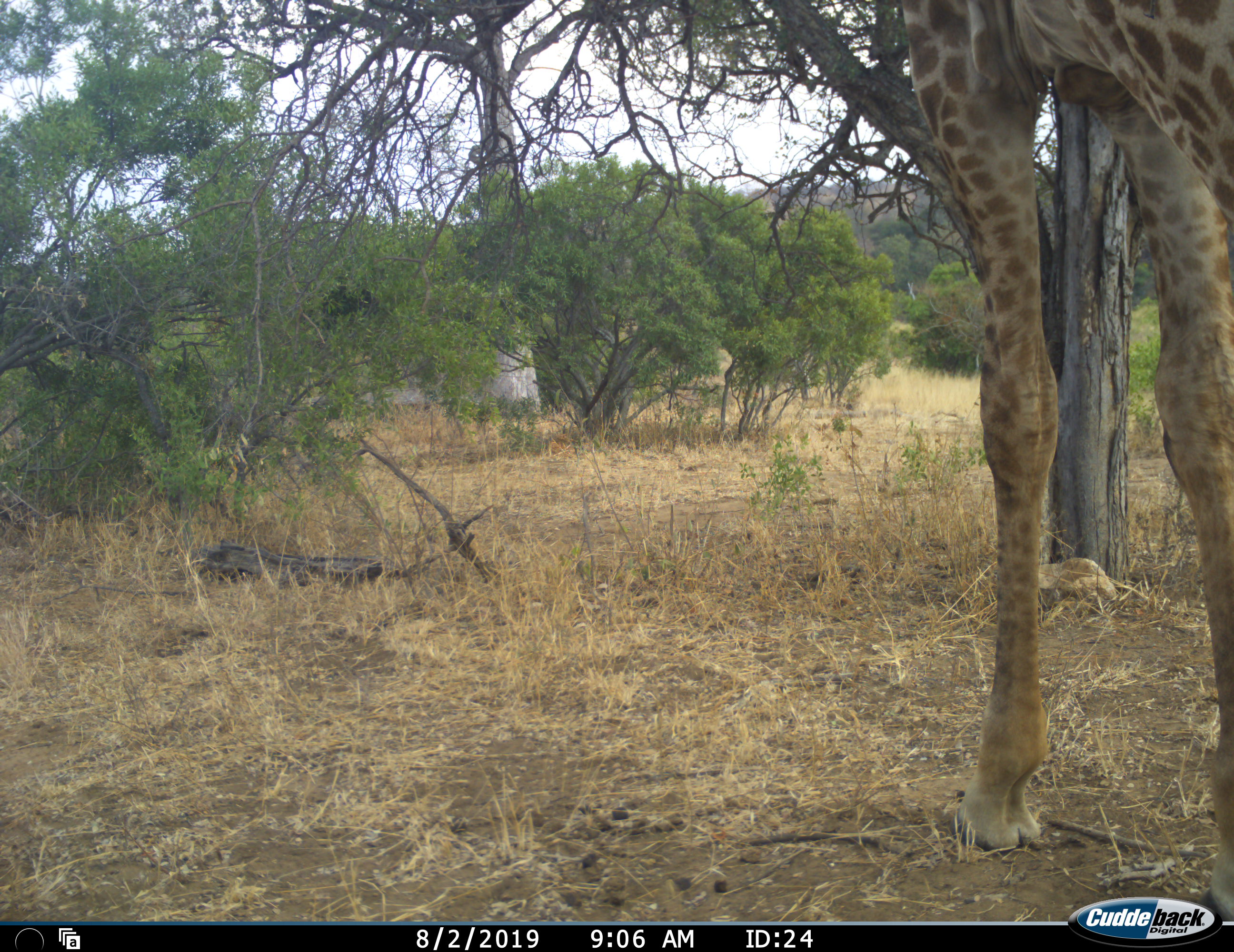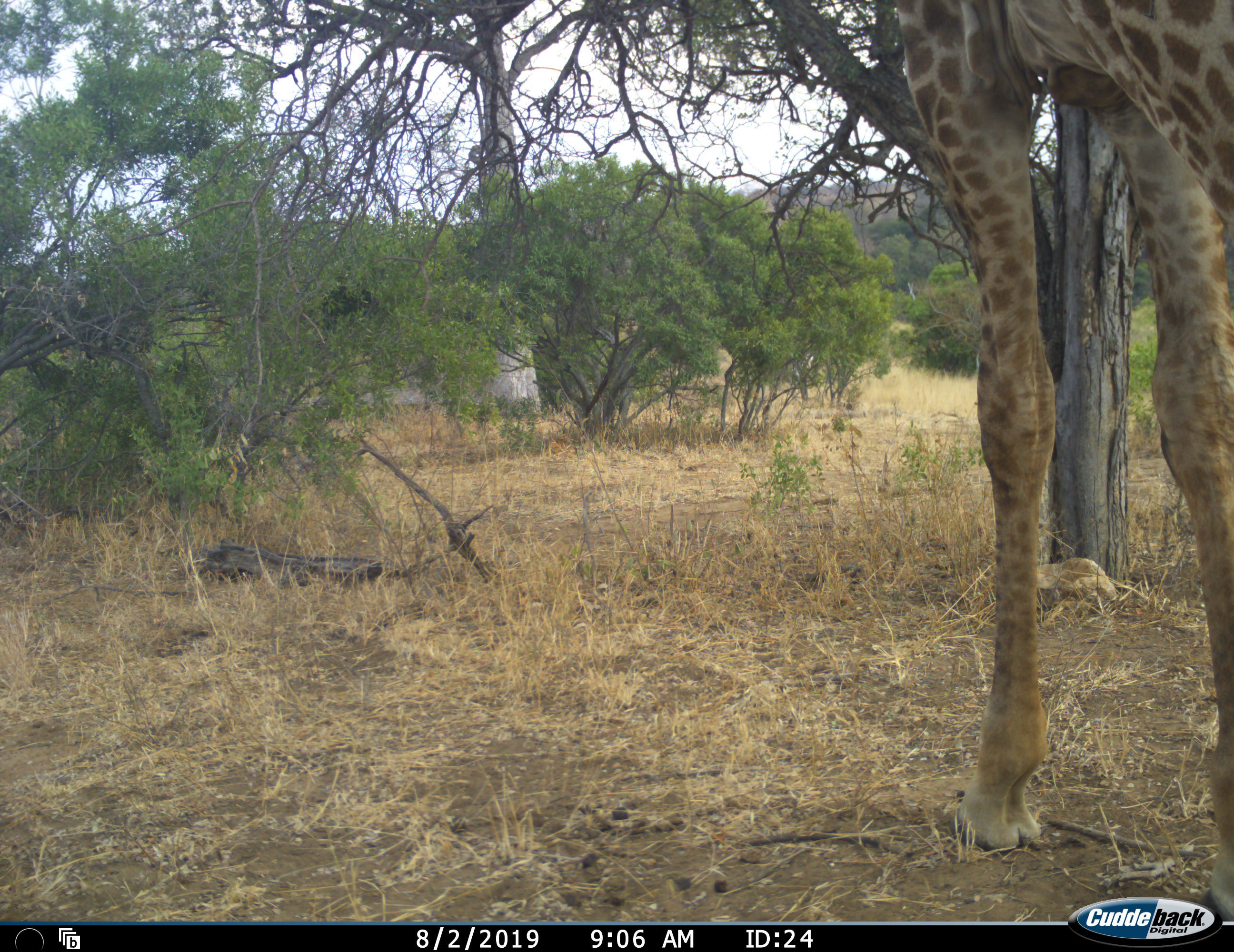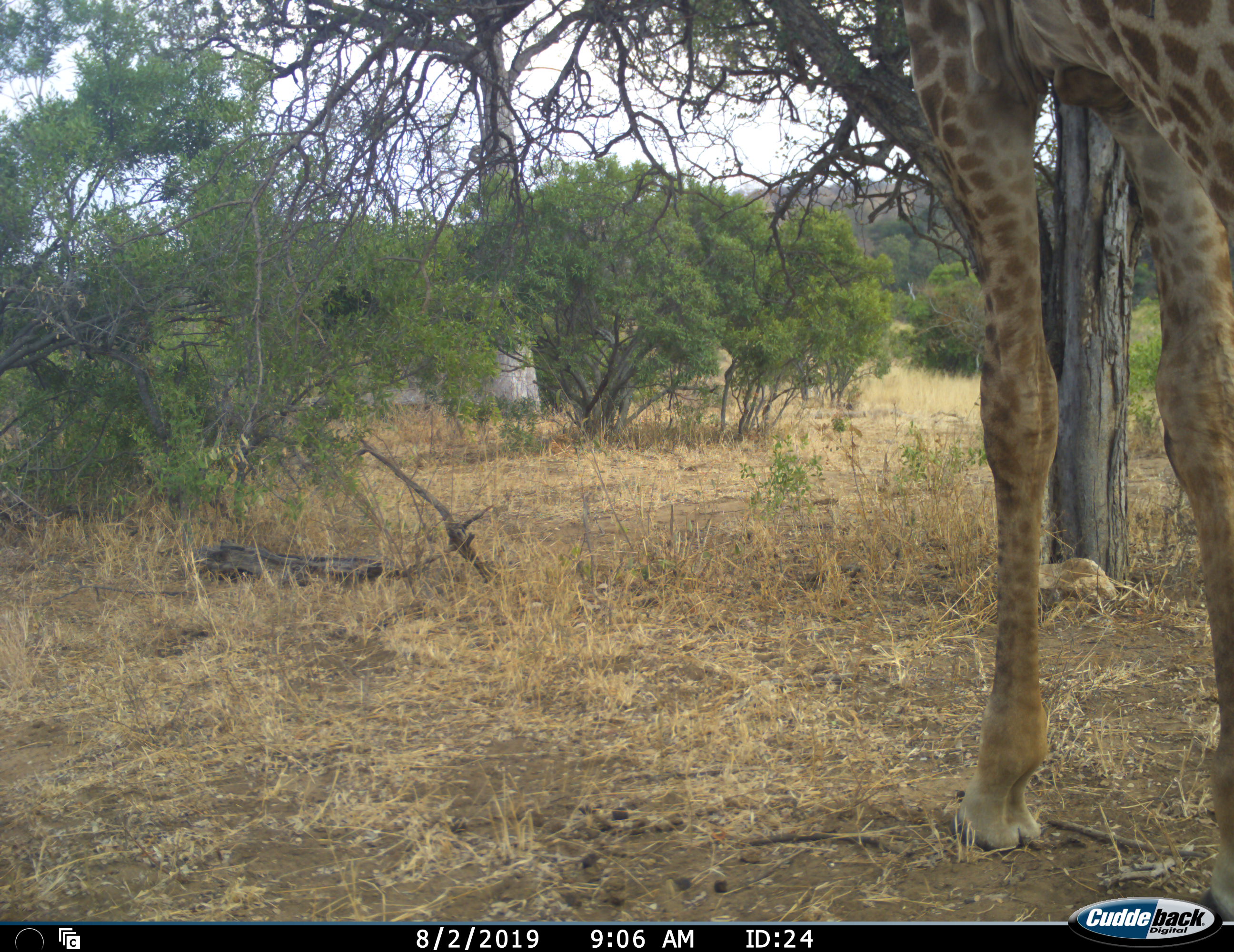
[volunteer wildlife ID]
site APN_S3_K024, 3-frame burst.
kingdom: Animalia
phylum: Chordata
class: Mammalia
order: Artiodactyla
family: Giraffidae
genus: Giraffa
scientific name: Giraffa camelopardalis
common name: giraffe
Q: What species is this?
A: Giraffe (Giraffa camelopardalis).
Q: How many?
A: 1.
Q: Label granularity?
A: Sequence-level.